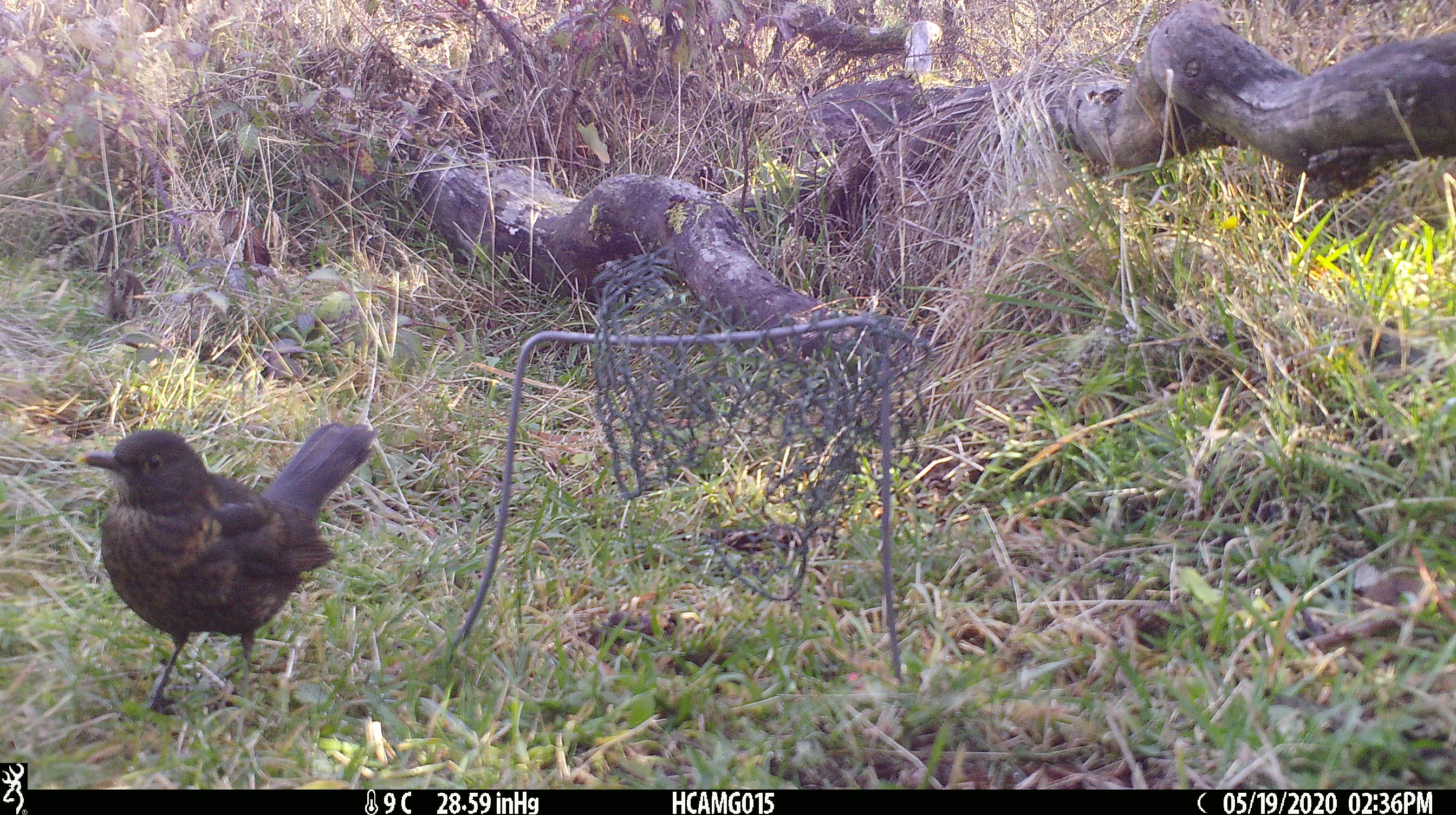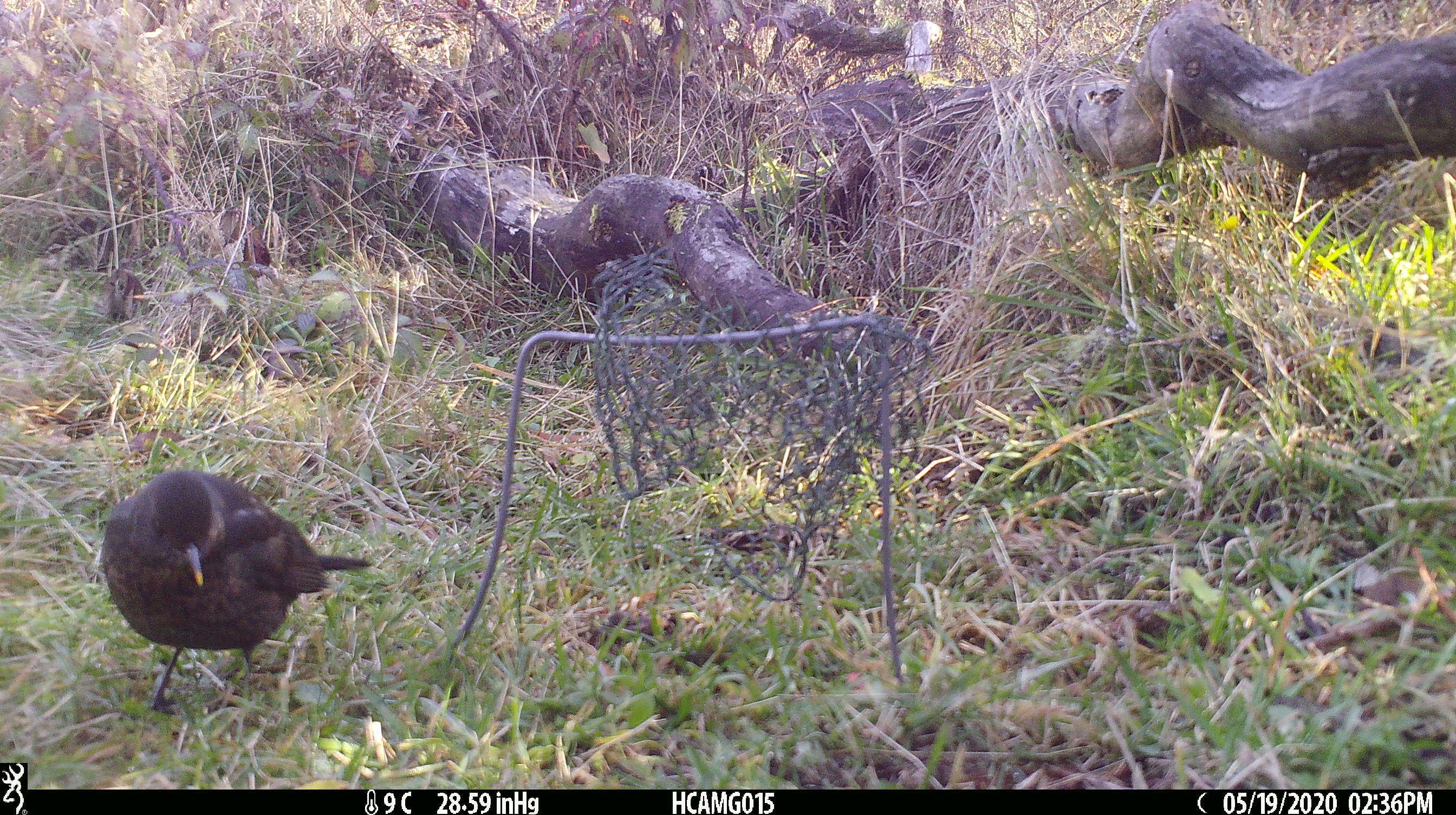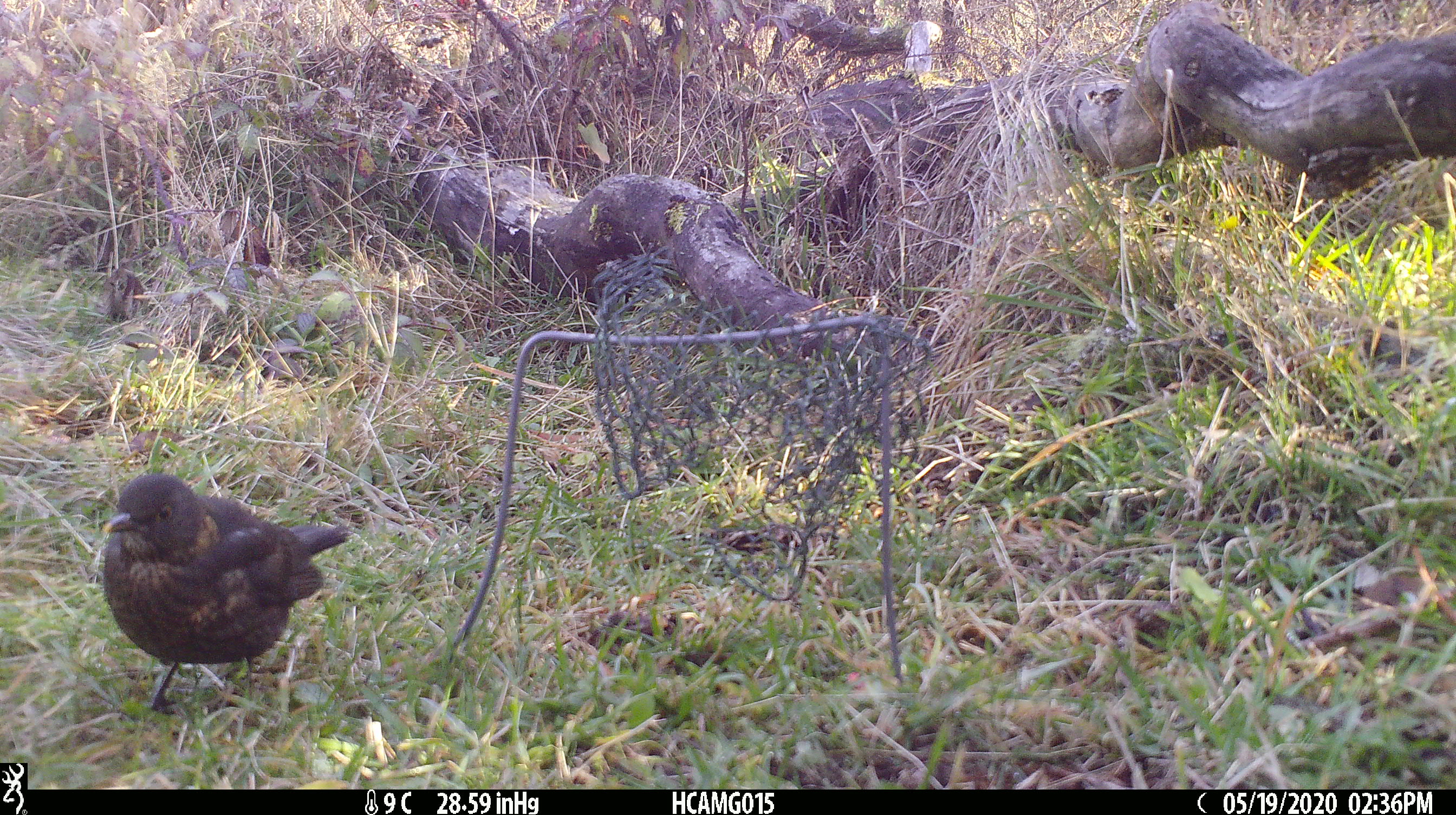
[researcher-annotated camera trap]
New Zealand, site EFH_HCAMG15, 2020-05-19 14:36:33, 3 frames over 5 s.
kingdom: Animalia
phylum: Chordata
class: Aves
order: Passeriformes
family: Turdidae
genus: Turdus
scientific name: Turdus merula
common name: eurasian blackbird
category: blackbird